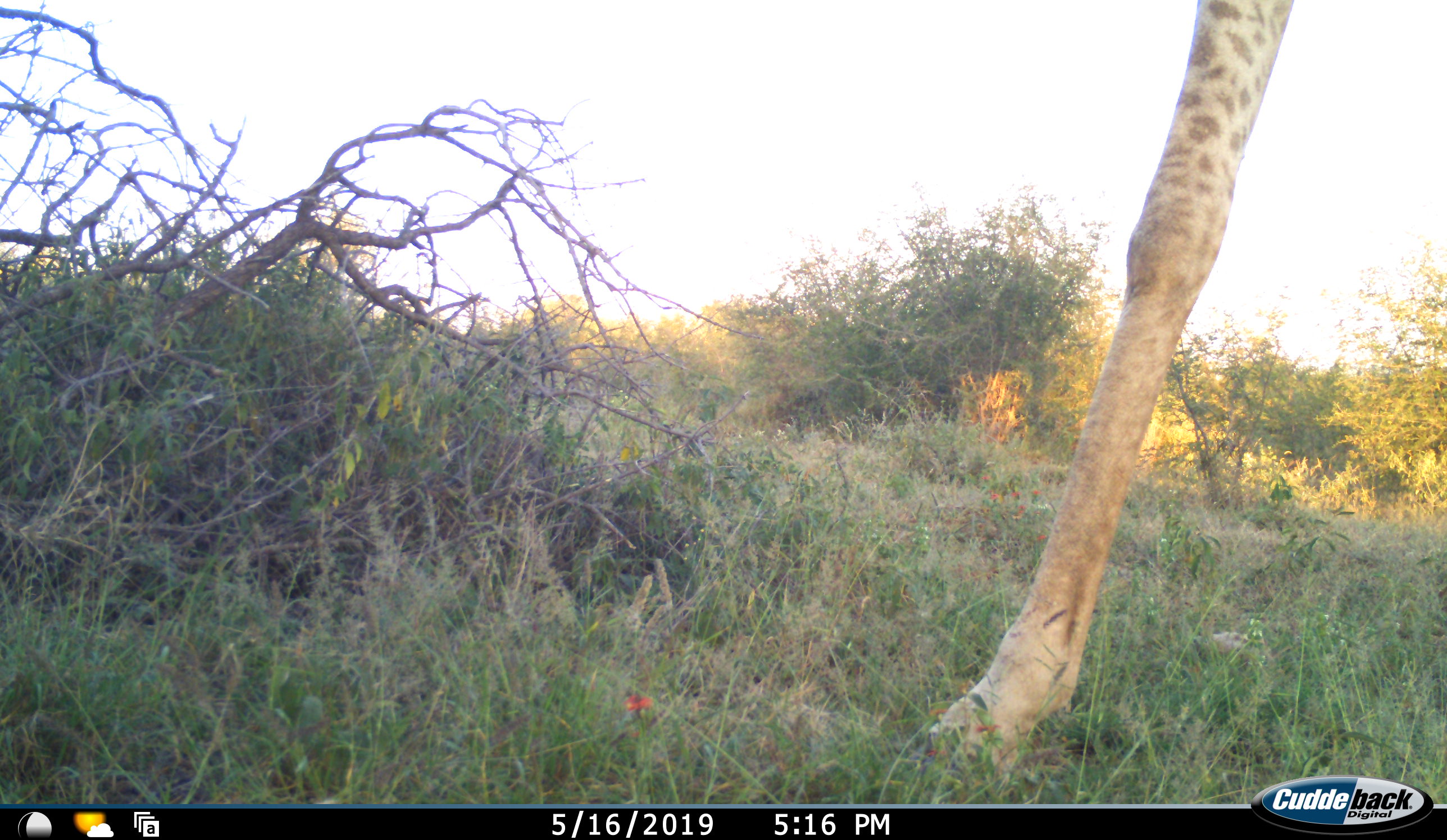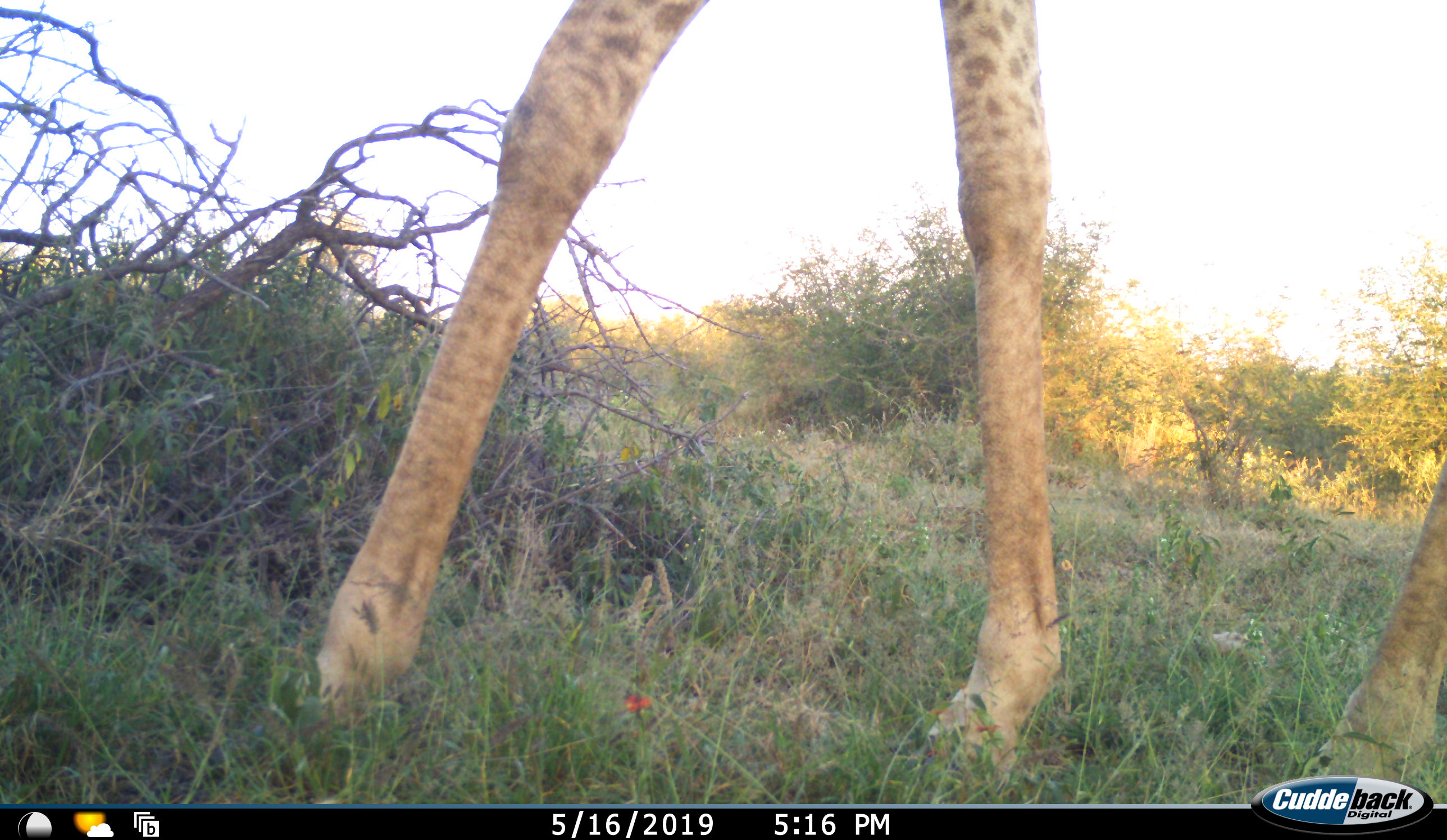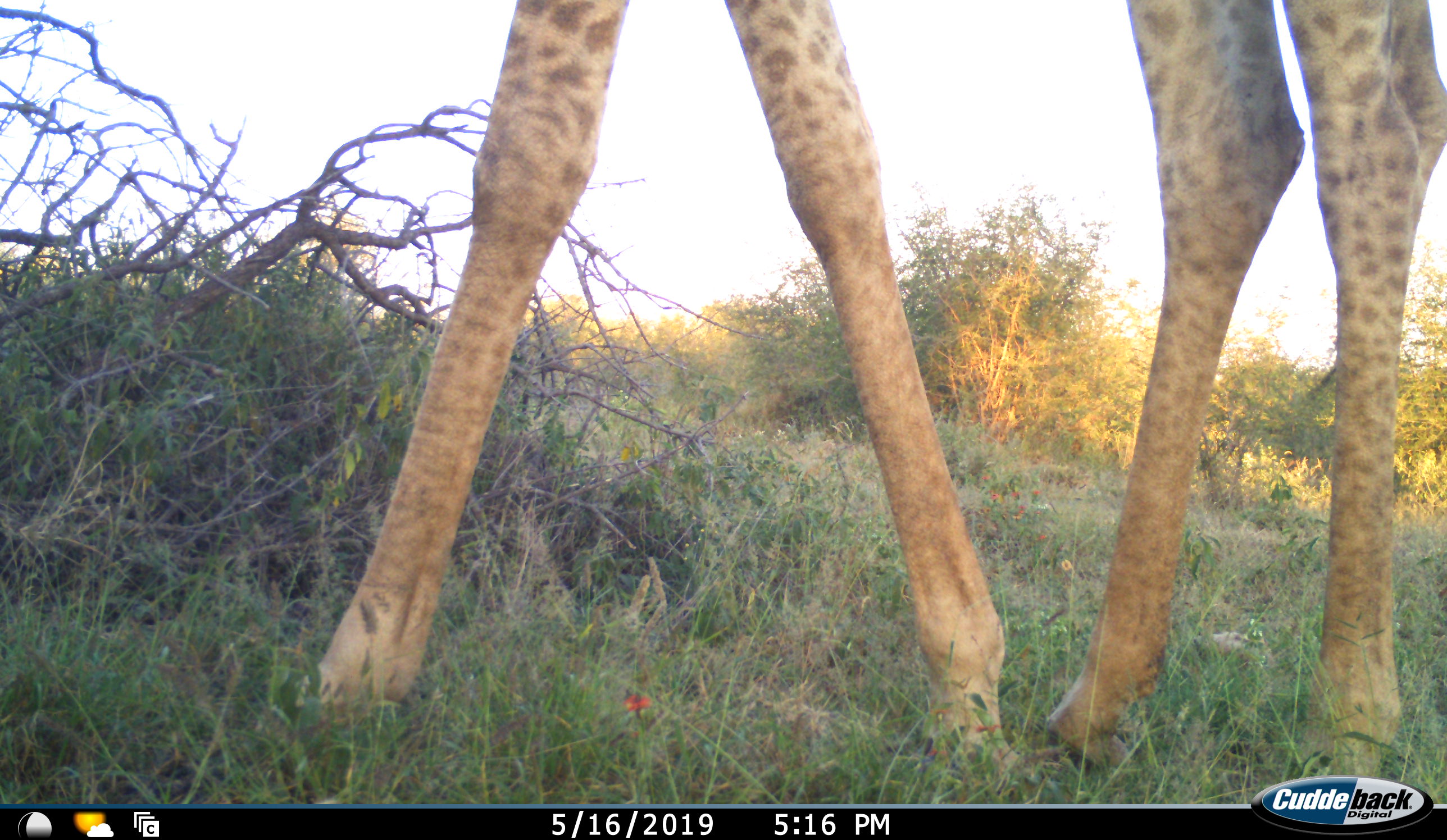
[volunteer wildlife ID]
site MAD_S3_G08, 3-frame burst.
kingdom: Animalia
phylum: Chordata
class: Mammalia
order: Artiodactyla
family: Giraffidae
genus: Giraffa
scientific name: Giraffa camelopardalis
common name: giraffe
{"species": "giraffe (Giraffa camelopardalis)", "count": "1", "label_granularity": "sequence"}